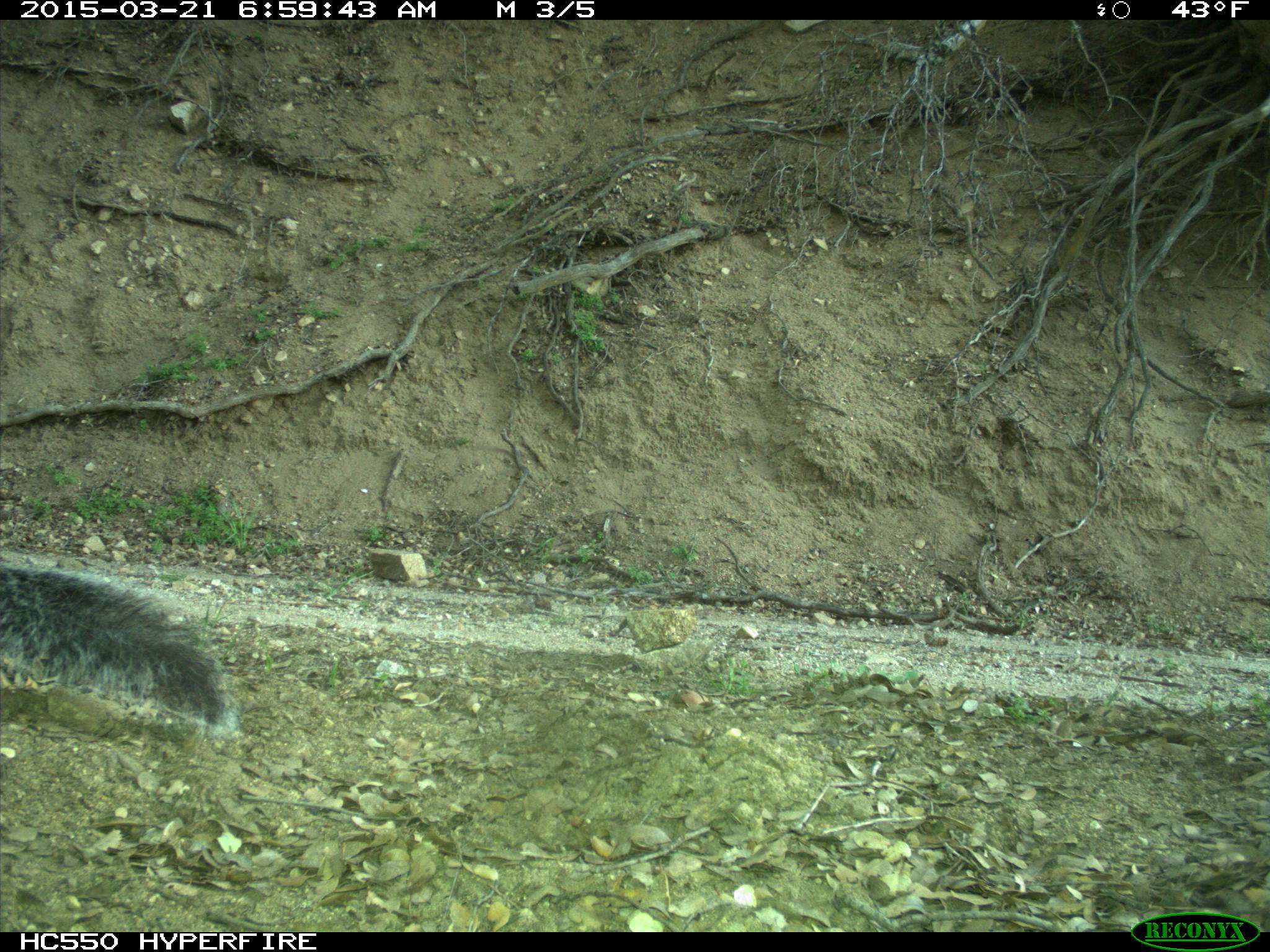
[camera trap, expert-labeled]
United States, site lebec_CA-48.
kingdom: Animalia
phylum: Chordata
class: Mammalia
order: Rodentia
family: Sciuridae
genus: Sciurus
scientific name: Sciurus carolinensis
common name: eastern gray squirrel